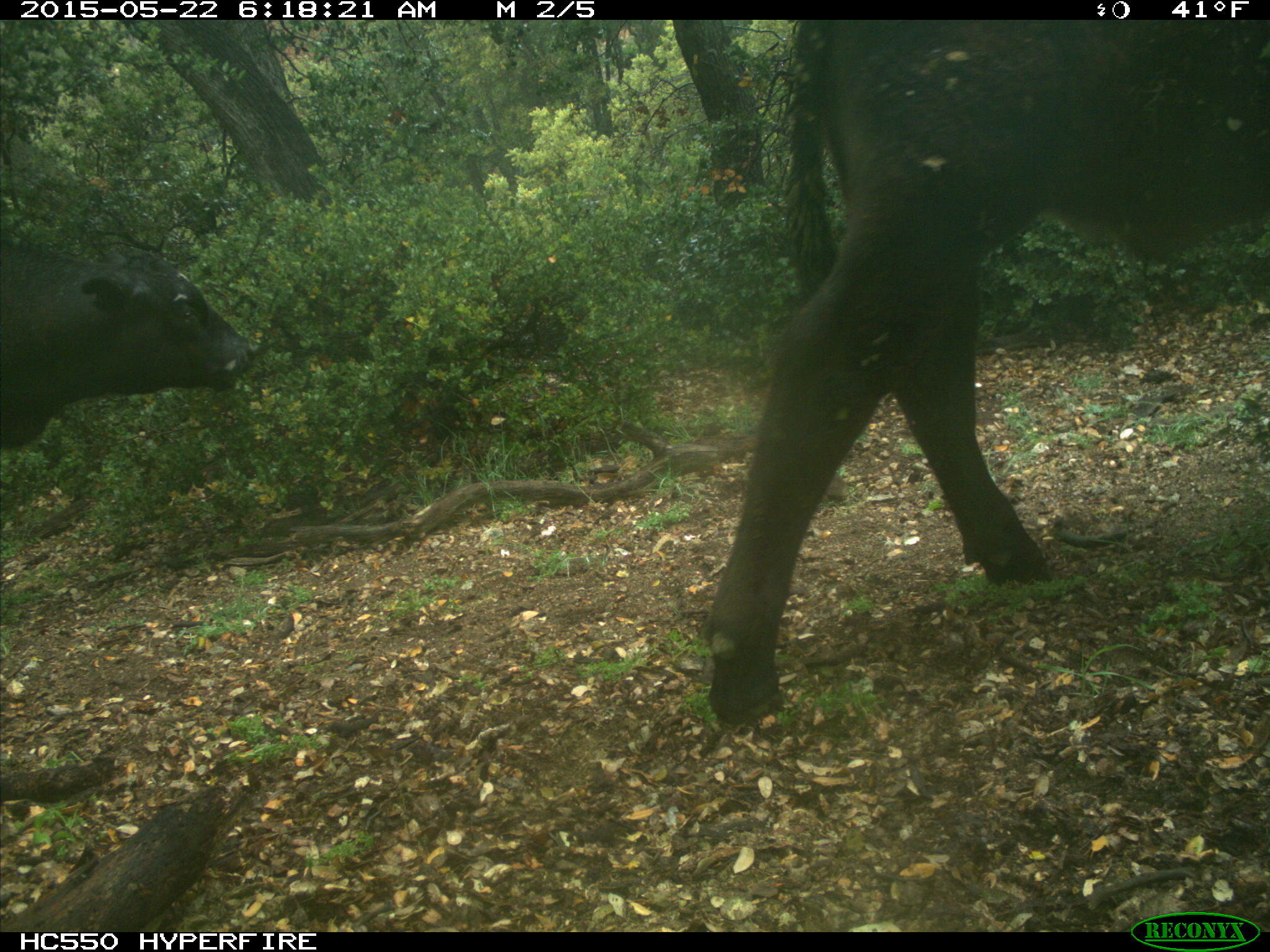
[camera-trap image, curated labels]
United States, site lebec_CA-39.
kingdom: Animalia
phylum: Chordata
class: Mammalia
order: Artiodactyla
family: Bovidae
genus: Bos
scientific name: Bos taurus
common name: domestic cow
Bos taurus (domestic cow).